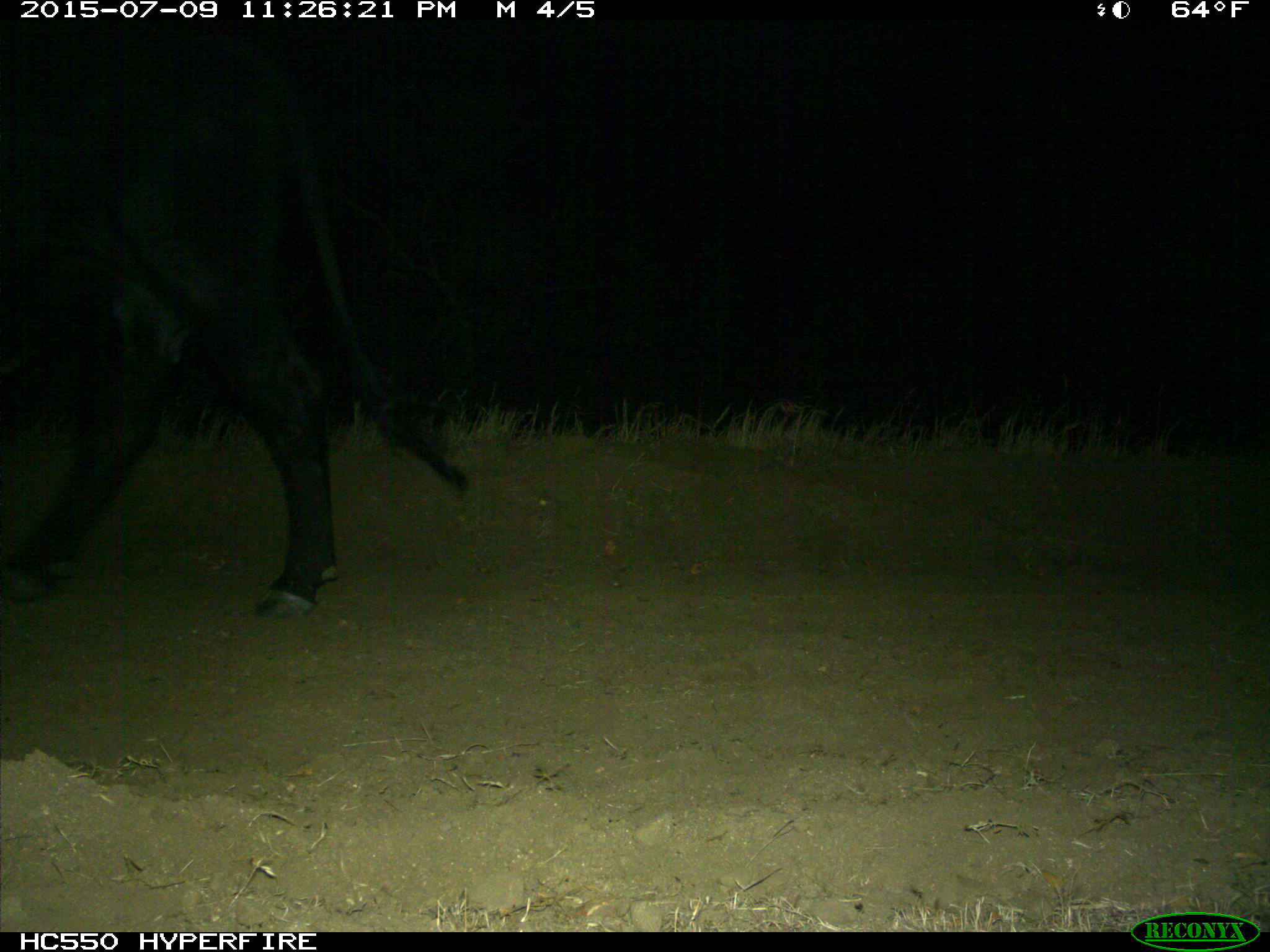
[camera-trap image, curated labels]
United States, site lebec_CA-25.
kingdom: Animalia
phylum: Chordata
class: Mammalia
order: Artiodactyla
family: Bovidae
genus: Bos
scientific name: Bos taurus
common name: domestic cow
Bos taurus (domestic cow).